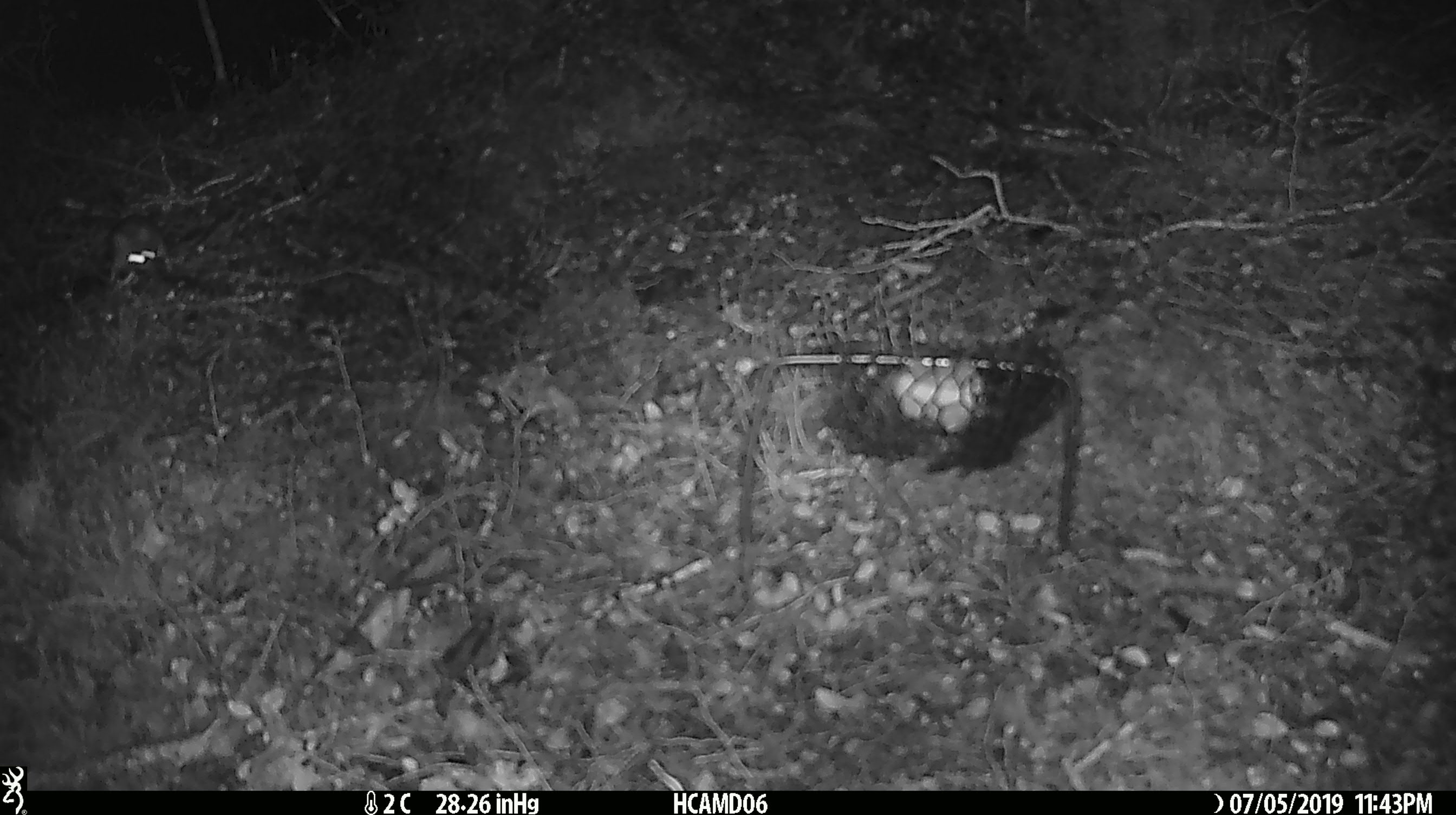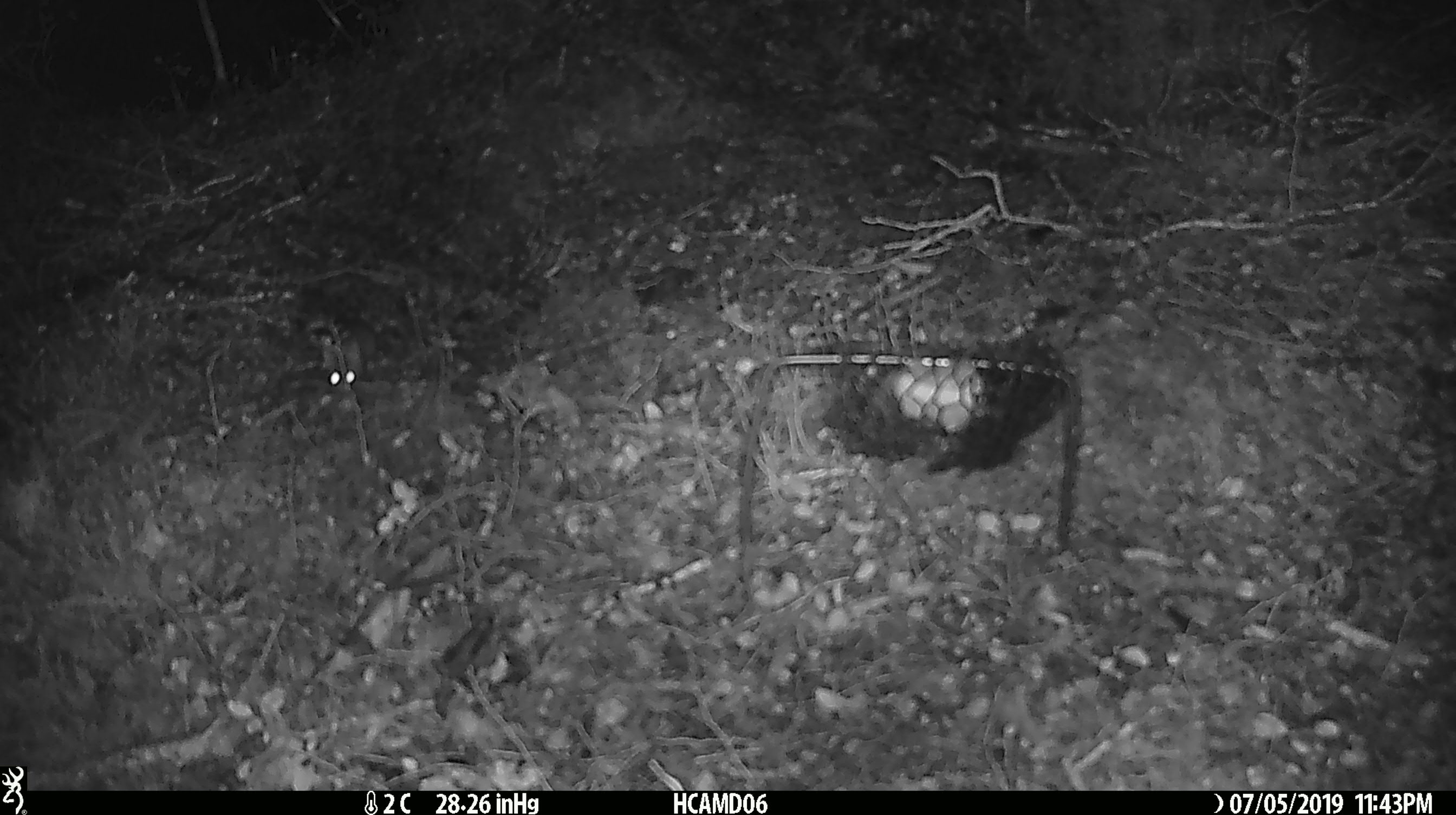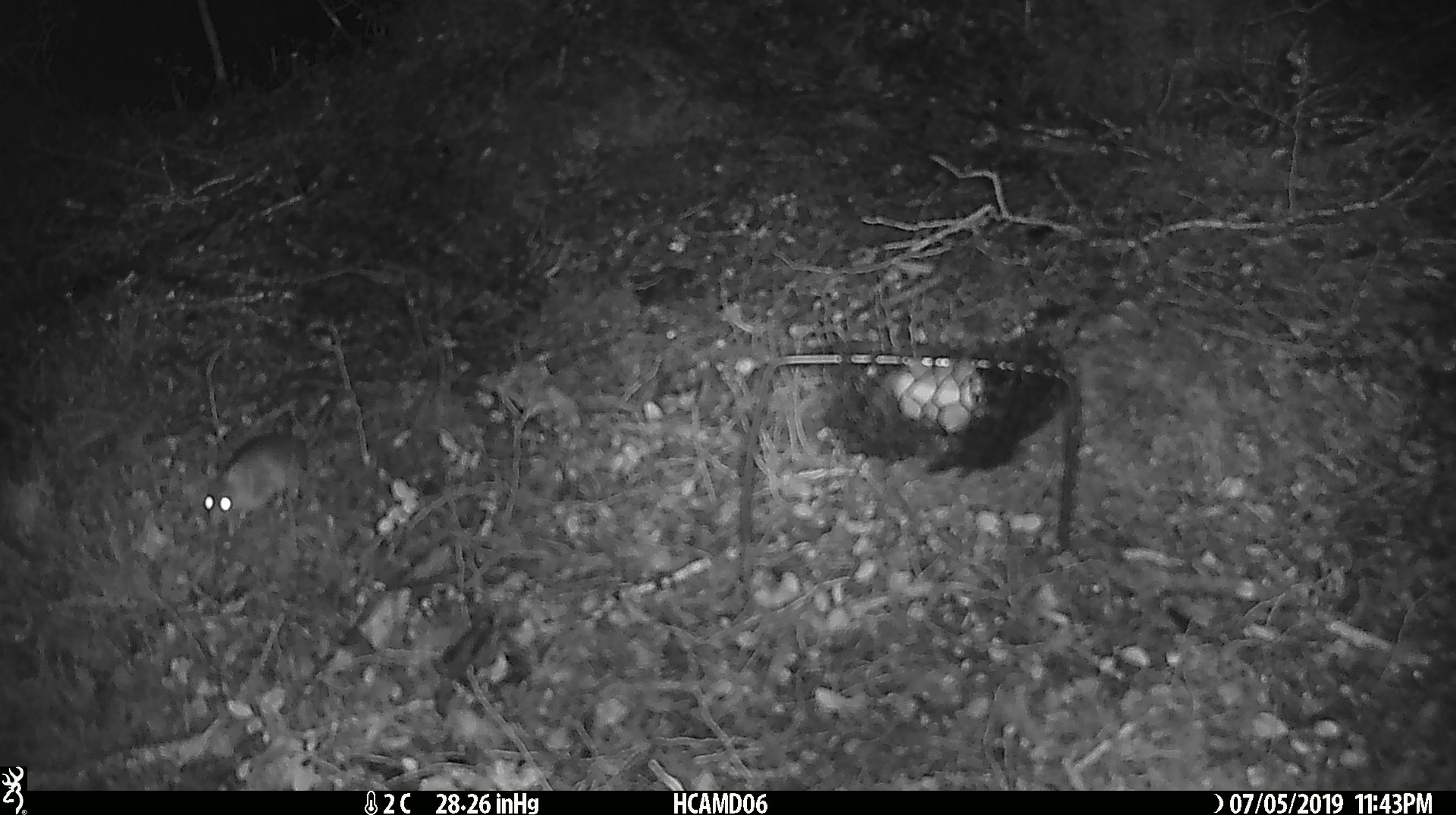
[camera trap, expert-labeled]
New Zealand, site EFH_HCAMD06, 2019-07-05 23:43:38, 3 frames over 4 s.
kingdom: Animalia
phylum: Chordata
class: Mammalia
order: Rodentia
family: Muridae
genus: Mus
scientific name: Mus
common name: mouse